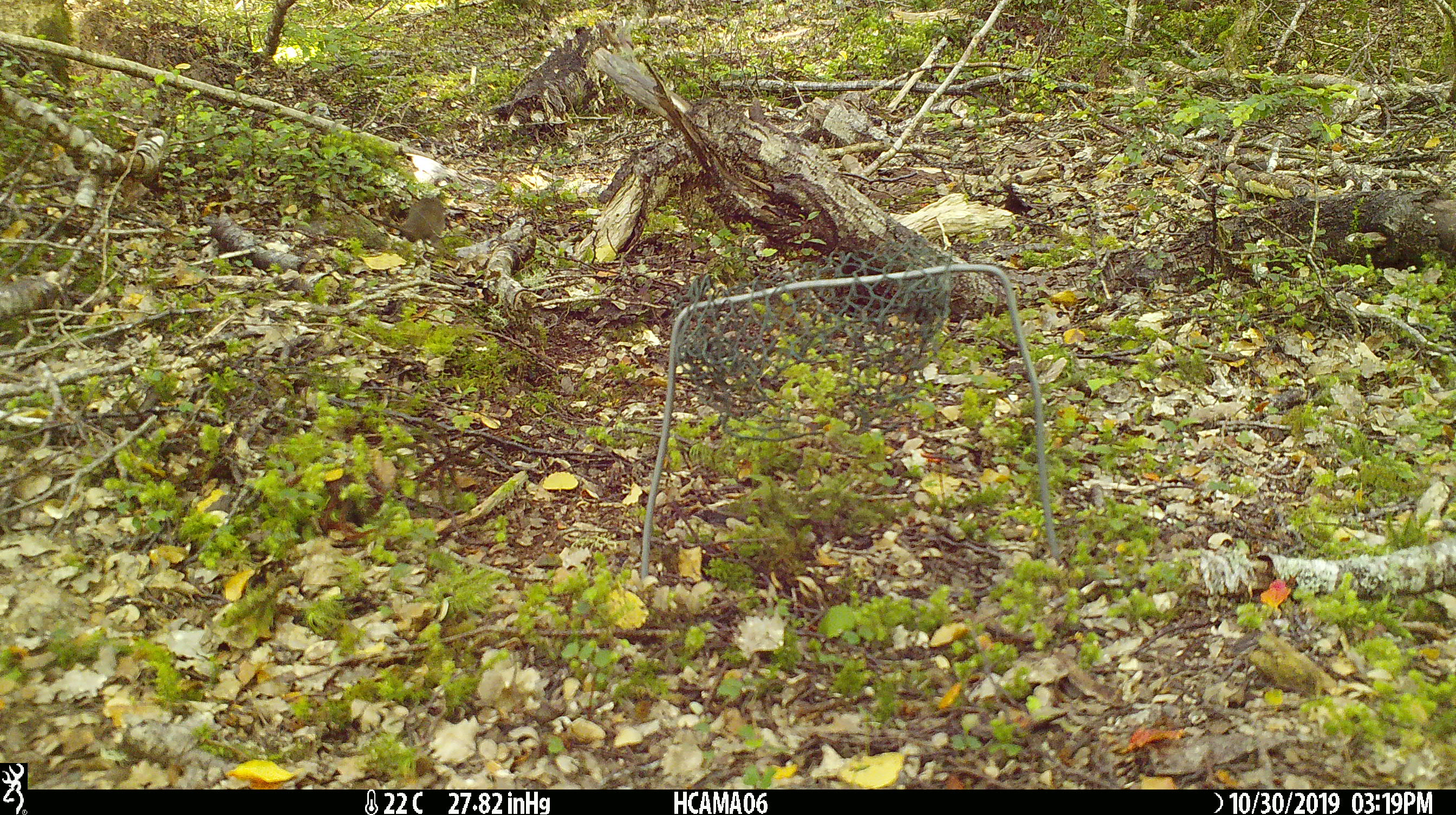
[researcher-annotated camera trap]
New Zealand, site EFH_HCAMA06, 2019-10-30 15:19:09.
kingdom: Animalia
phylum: Chordata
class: Mammalia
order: Rodentia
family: Muridae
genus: Mus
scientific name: Mus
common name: mouse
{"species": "mouse (Mus)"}